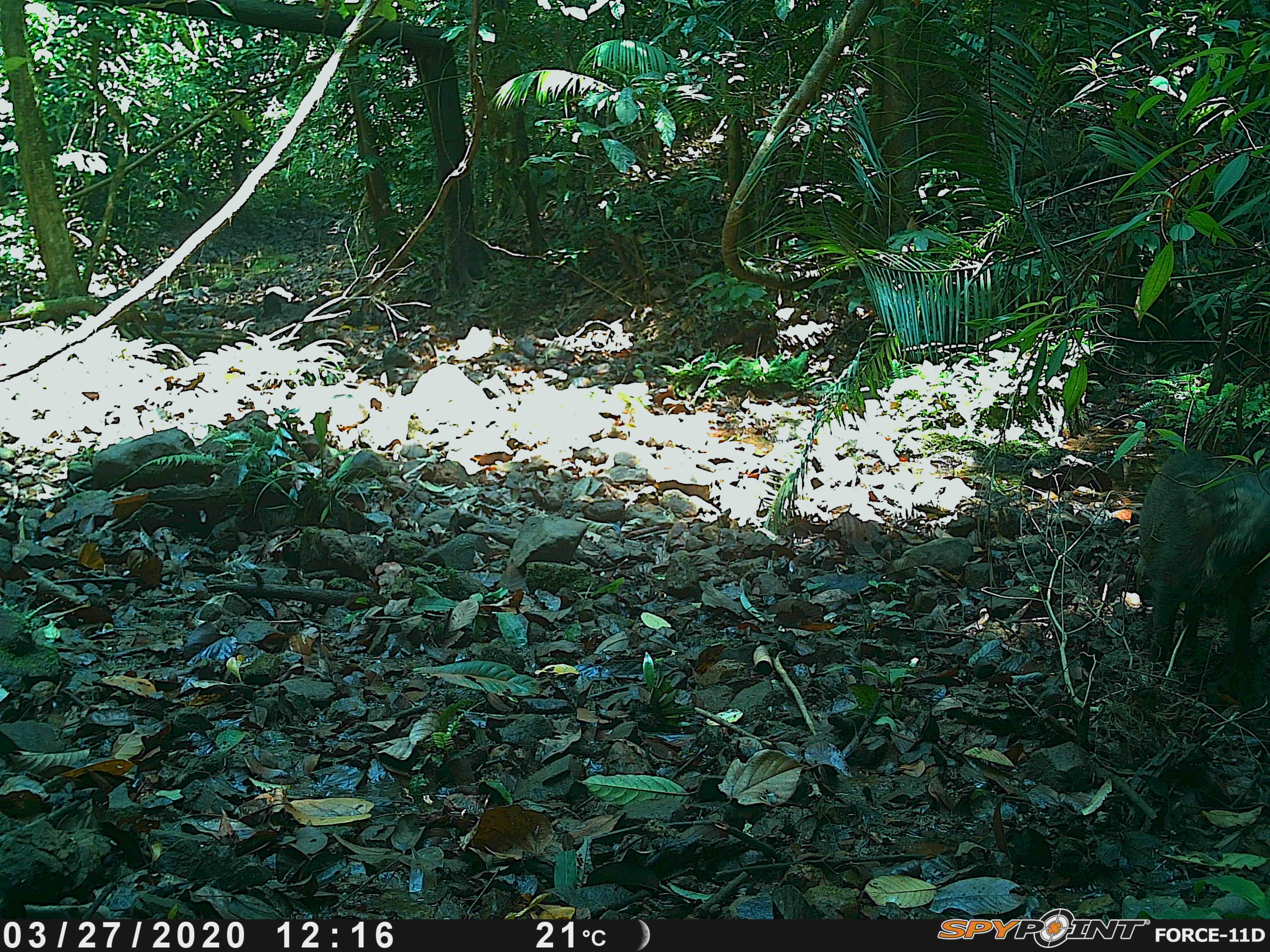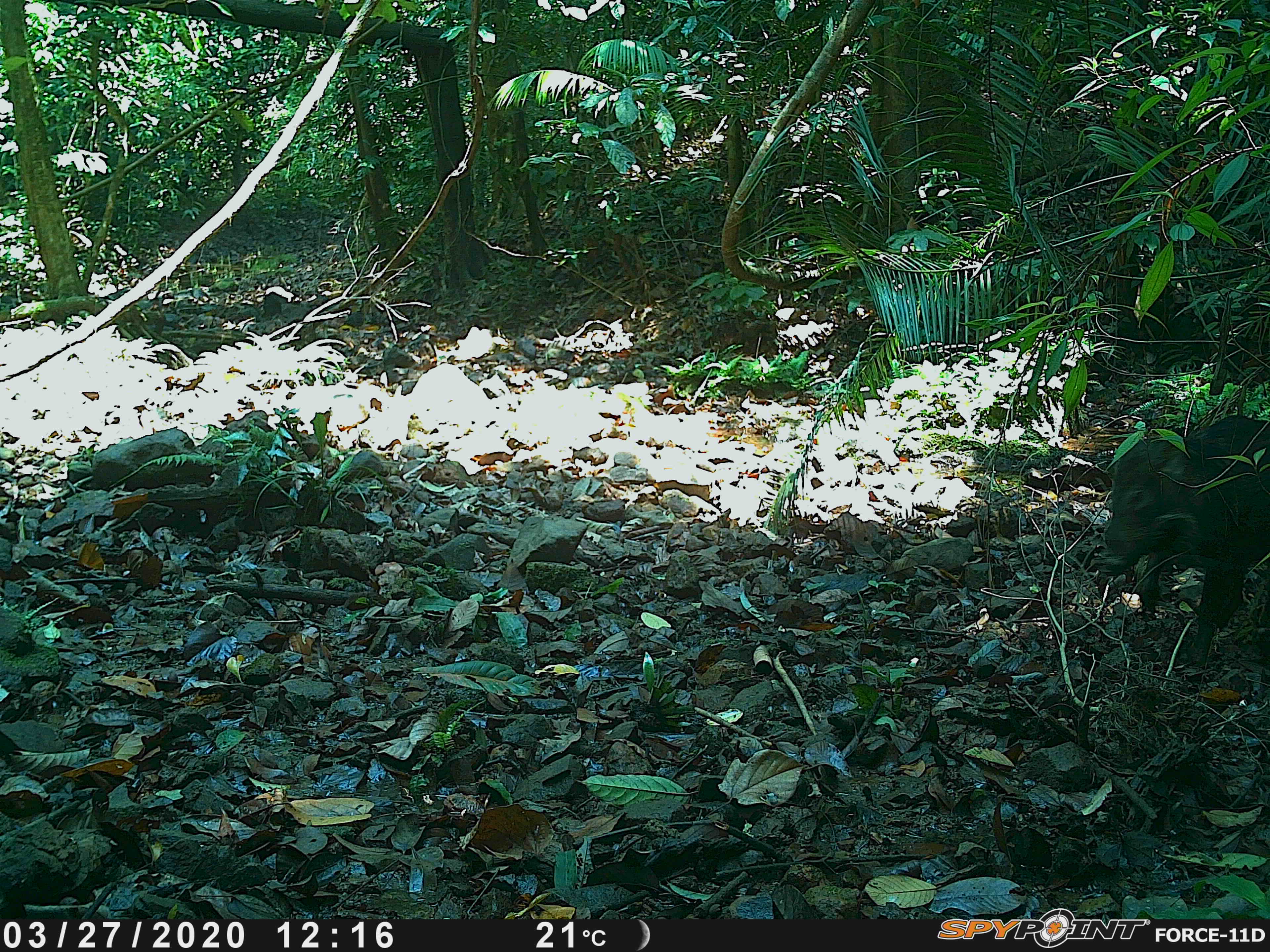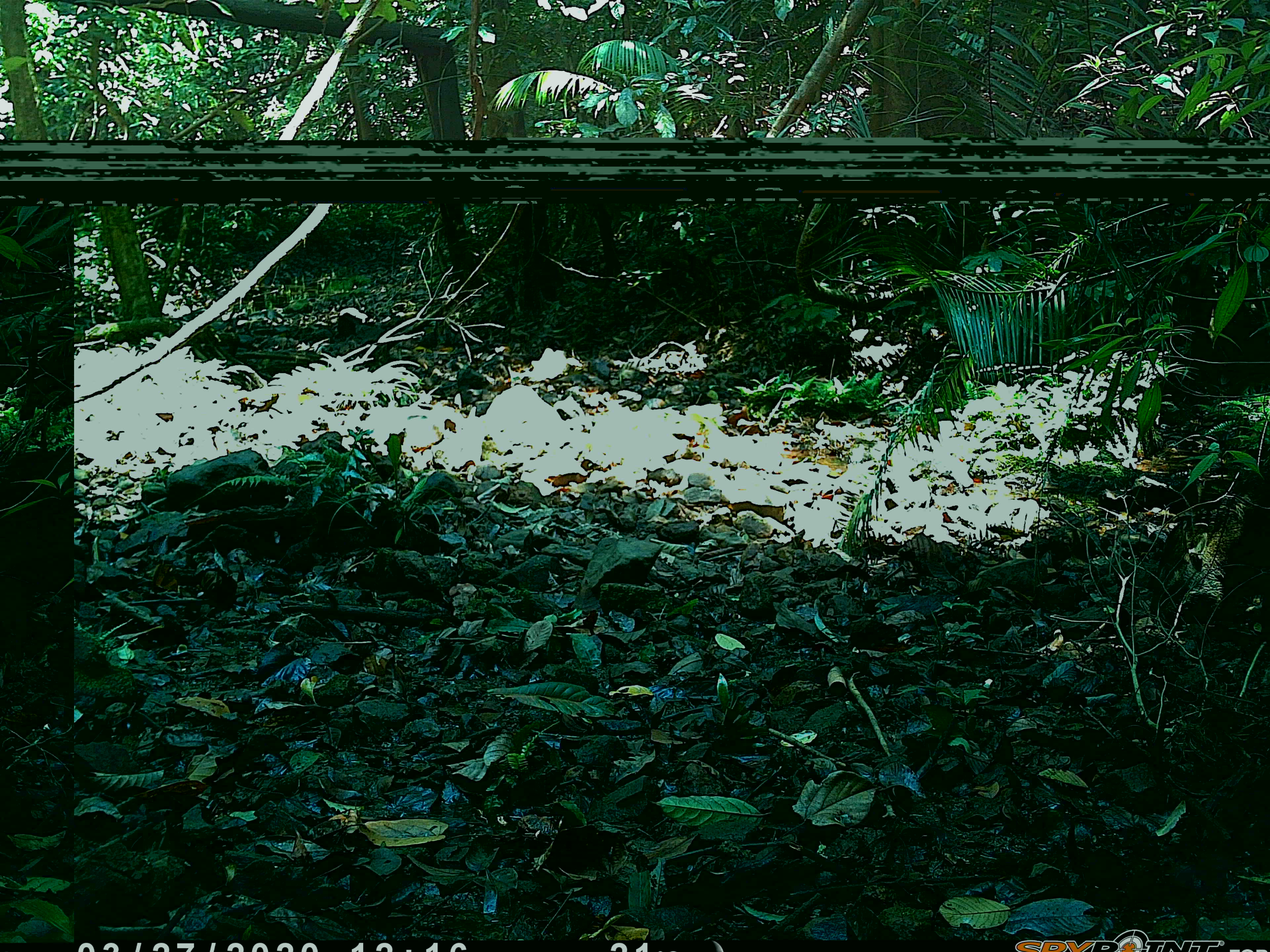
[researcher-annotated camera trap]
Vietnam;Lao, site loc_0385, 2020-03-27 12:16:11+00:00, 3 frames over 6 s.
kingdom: Animalia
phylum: Chordata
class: Mammalia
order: Artiodactyla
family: Suidae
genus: Sus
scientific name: Sus scrofa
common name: eurasian wild pig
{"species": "eurasian wild pig (Sus scrofa)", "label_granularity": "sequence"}